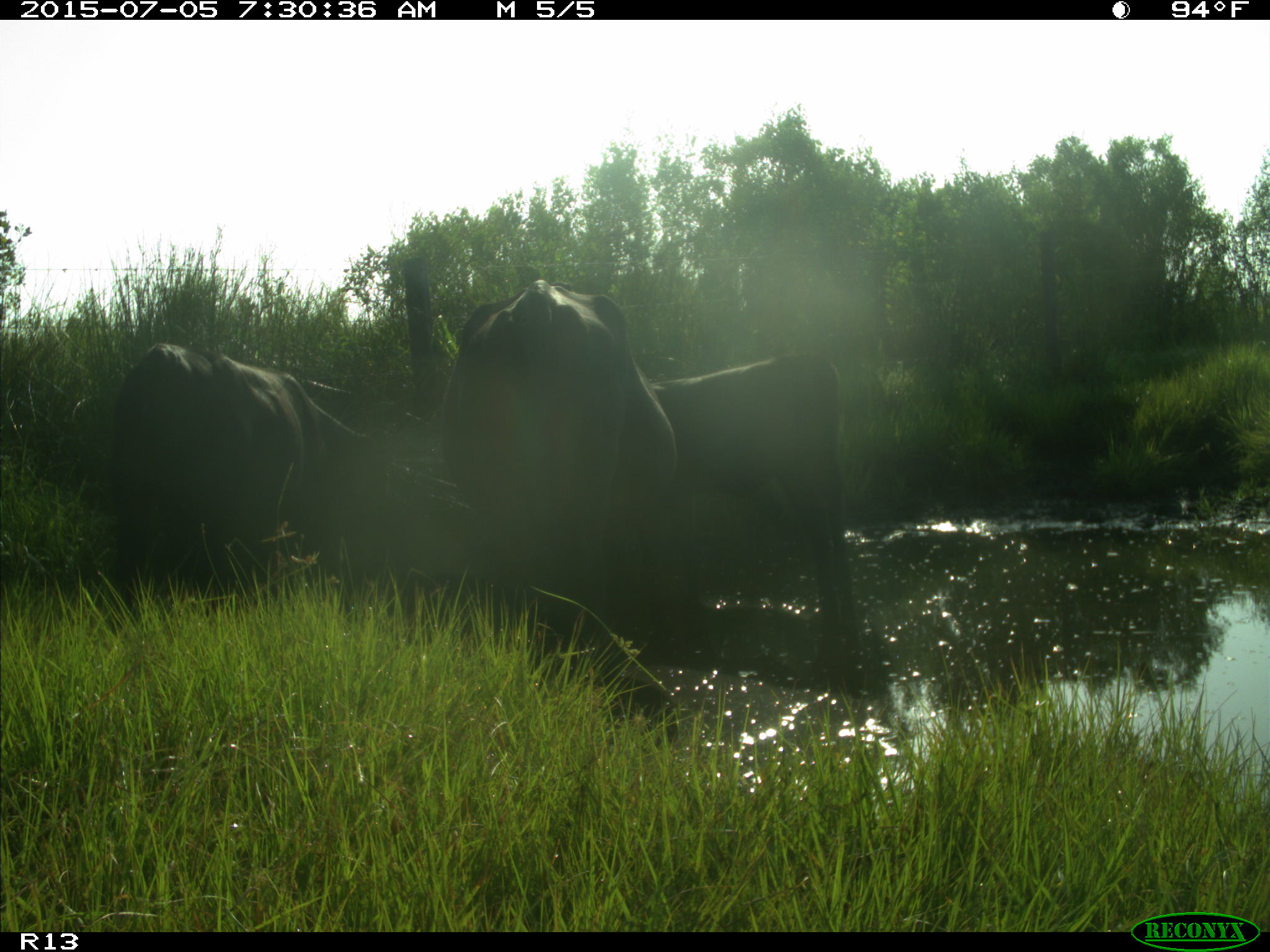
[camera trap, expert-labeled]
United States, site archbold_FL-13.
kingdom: Animalia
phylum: Chordata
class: Mammalia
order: Artiodactyla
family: Bovidae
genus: Bos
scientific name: Bos taurus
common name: domestic cow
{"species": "Bos taurus (domestic cow)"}